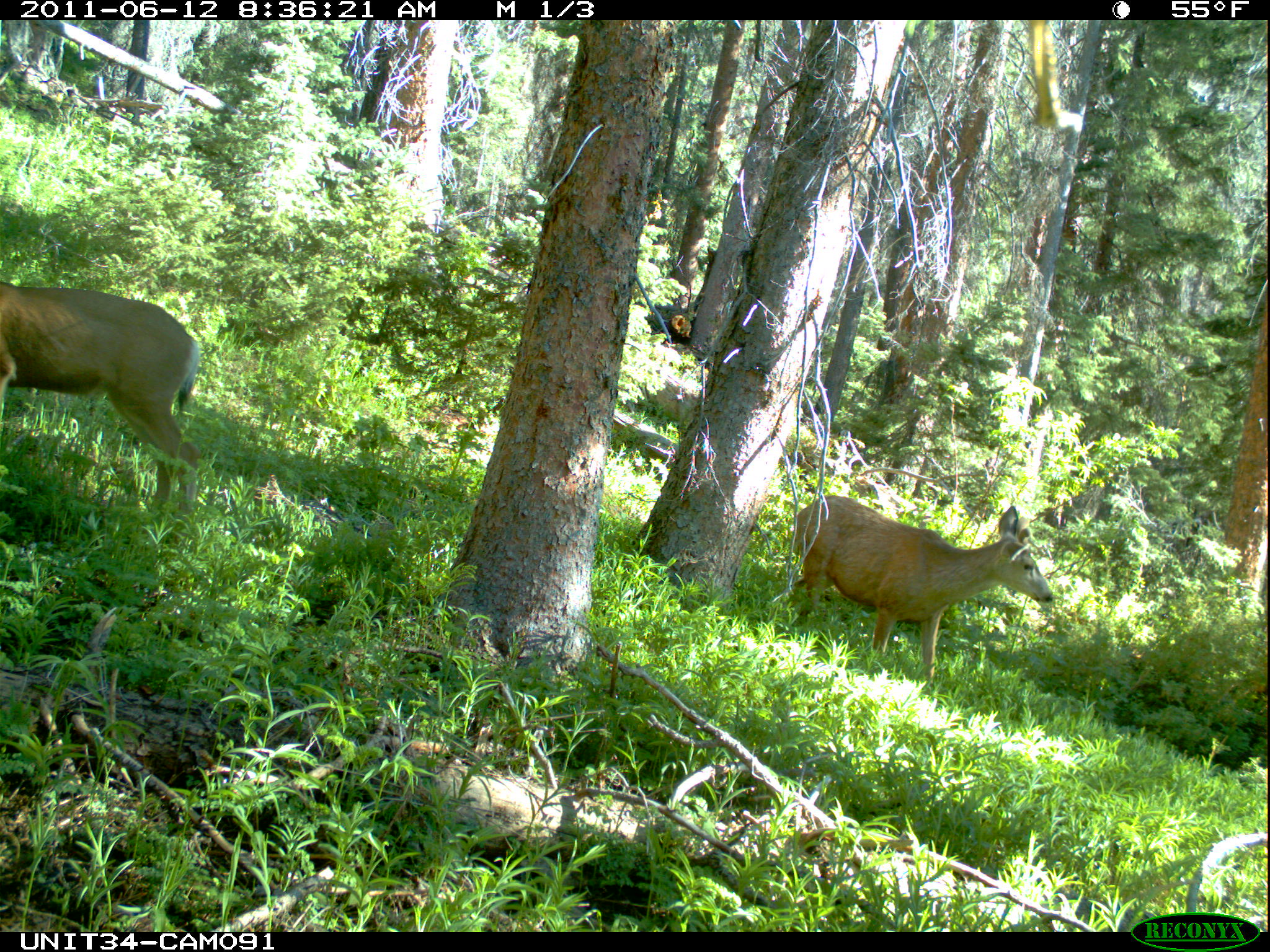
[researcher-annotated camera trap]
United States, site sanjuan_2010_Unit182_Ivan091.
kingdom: Animalia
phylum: Chordata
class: Mammalia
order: Artiodactyla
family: Cervidae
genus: Odocoileus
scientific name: Odocoileus hemionus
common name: mule deer